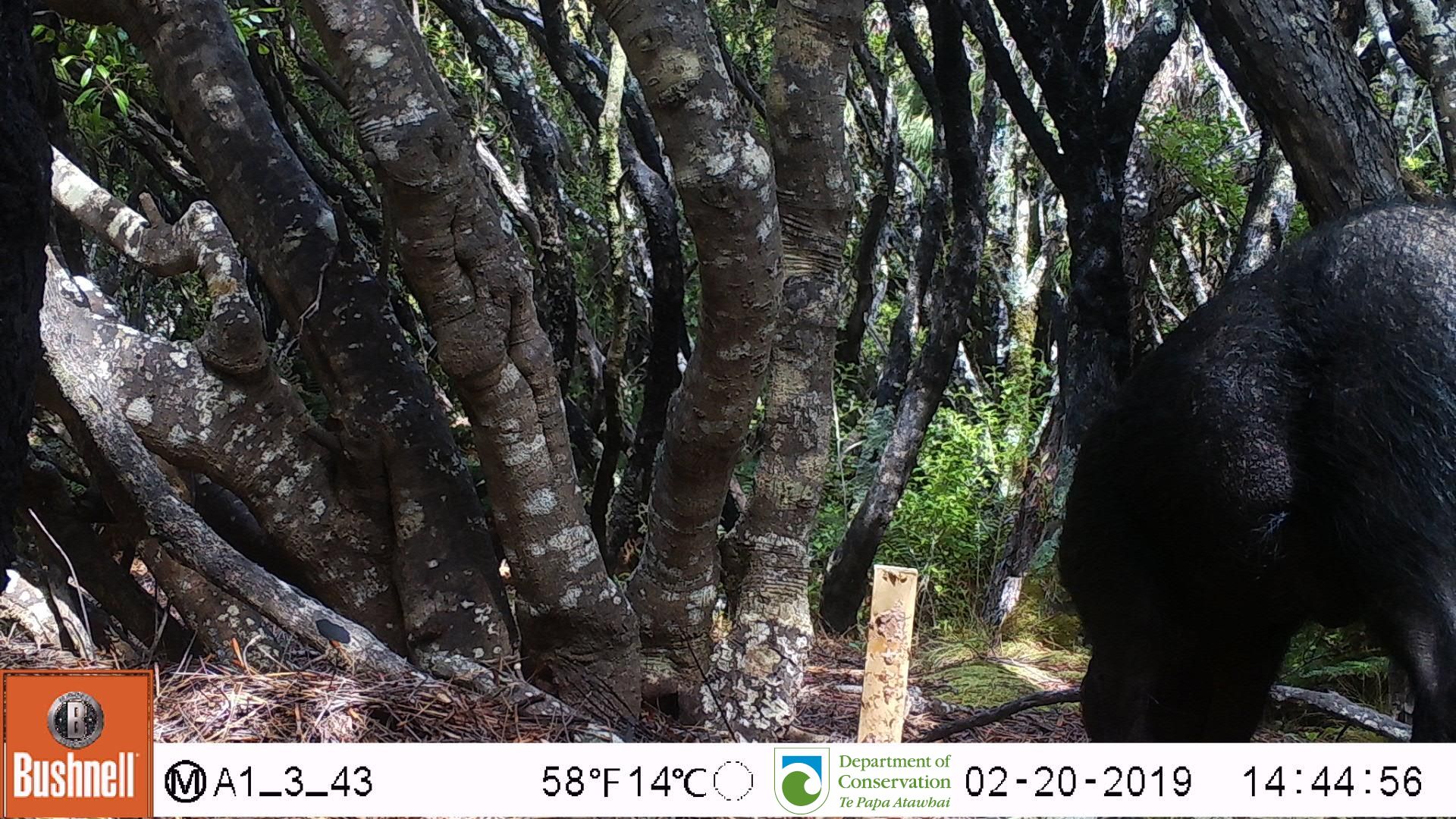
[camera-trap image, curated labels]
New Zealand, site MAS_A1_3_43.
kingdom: Animalia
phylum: Chordata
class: Mammalia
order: Artiodactyla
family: Suidae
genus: Sus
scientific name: Sus scrofa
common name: pig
Pig (Sus scrofa).